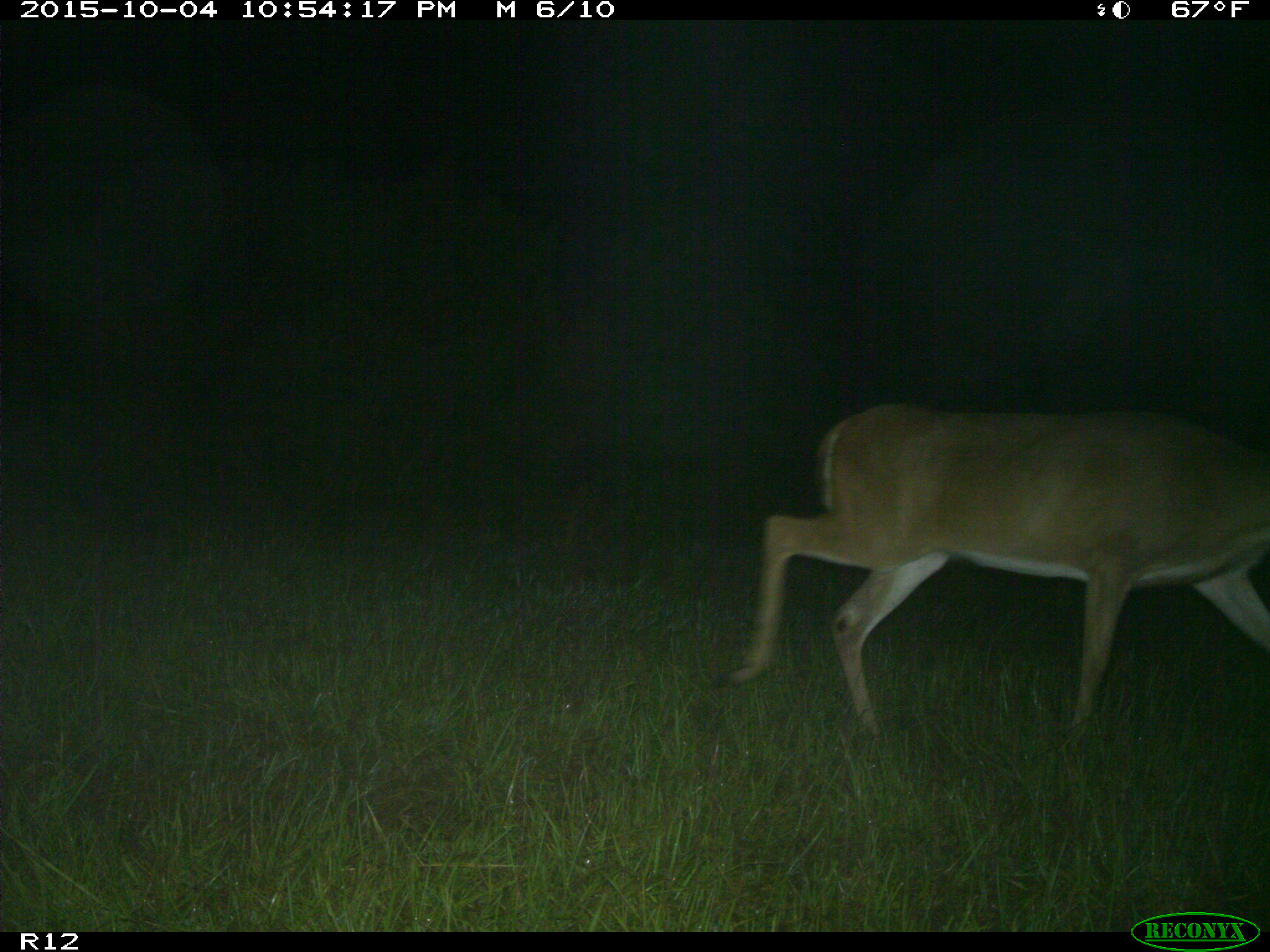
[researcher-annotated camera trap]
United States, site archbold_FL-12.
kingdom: Animalia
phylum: Chordata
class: Mammalia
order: Artiodactyla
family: Cervidae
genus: Odocoileus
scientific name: Odocoileus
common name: deer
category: unidentified deer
Unidentified deer (deer) (Odocoileus).